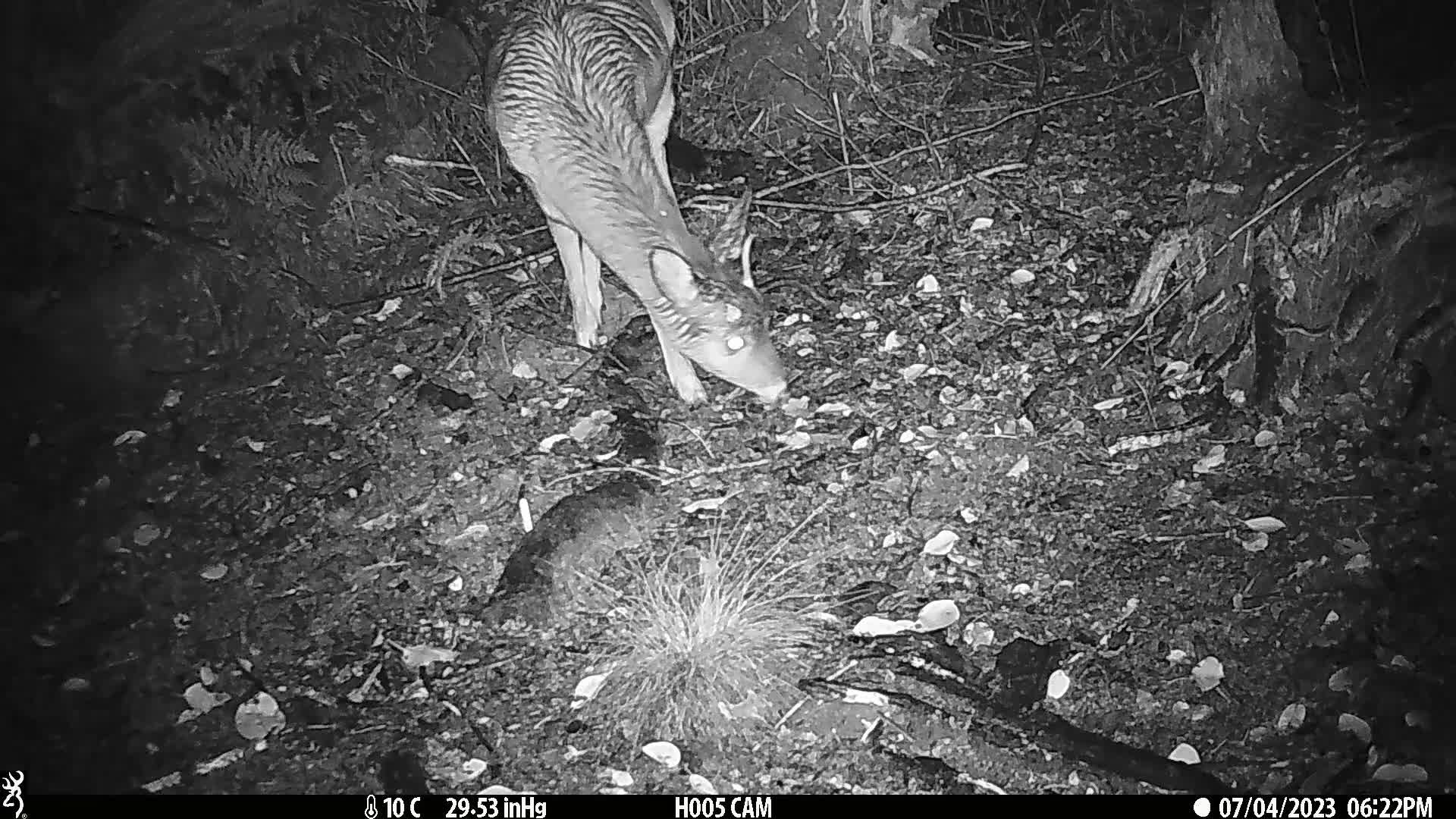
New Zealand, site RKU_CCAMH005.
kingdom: Animalia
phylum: Chordata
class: Mammalia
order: Artiodactyla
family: Cervidae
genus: Odocoileus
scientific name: Odocoileus virginianus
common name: white-tailed deer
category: white tailed deer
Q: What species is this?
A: White tailed deer (white-tailed deer) (Odocoileus virginianus).